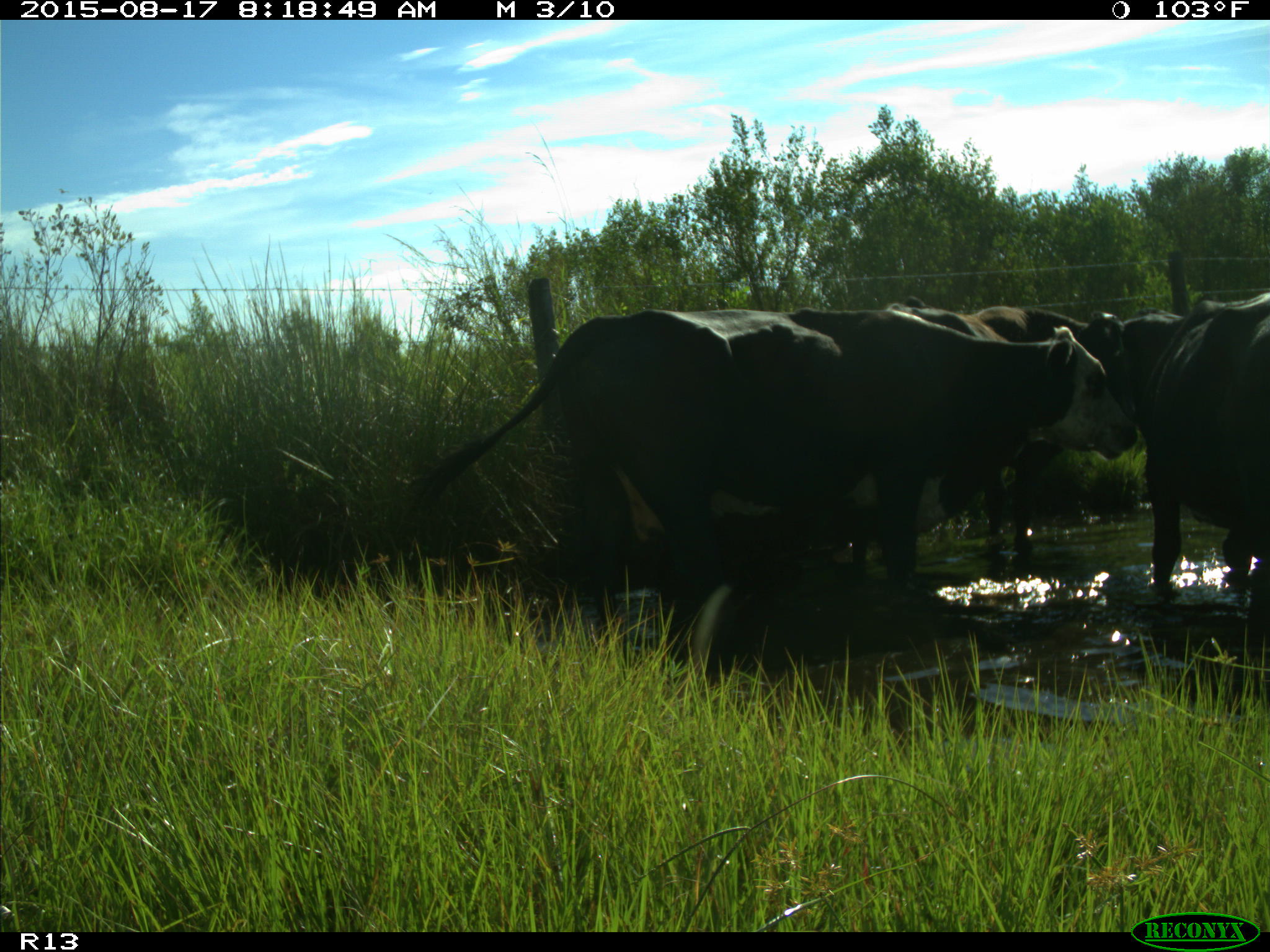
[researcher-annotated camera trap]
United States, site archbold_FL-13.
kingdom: Animalia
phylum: Chordata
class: Mammalia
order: Artiodactyla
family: Bovidae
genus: Bos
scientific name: Bos taurus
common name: domestic cow